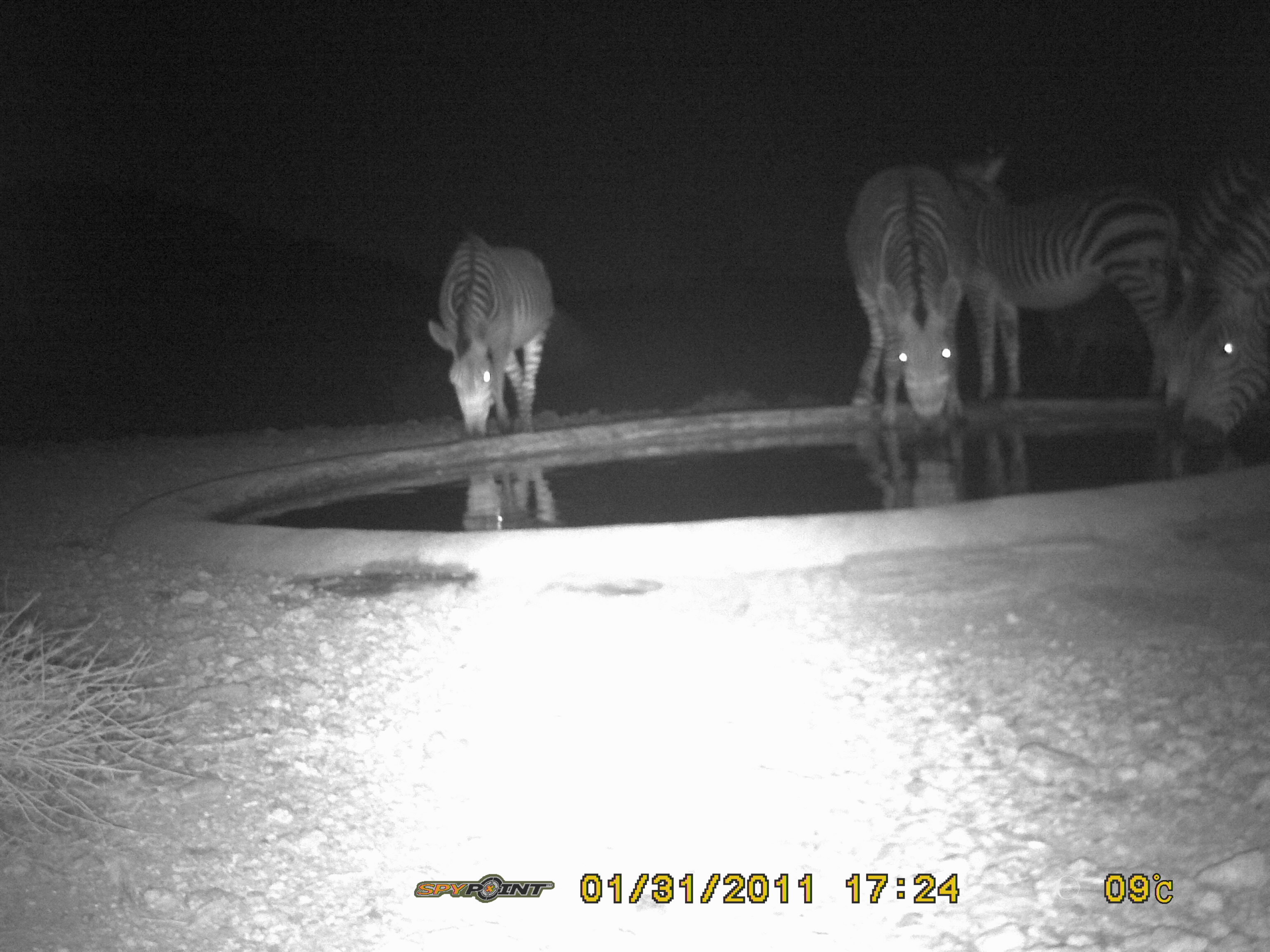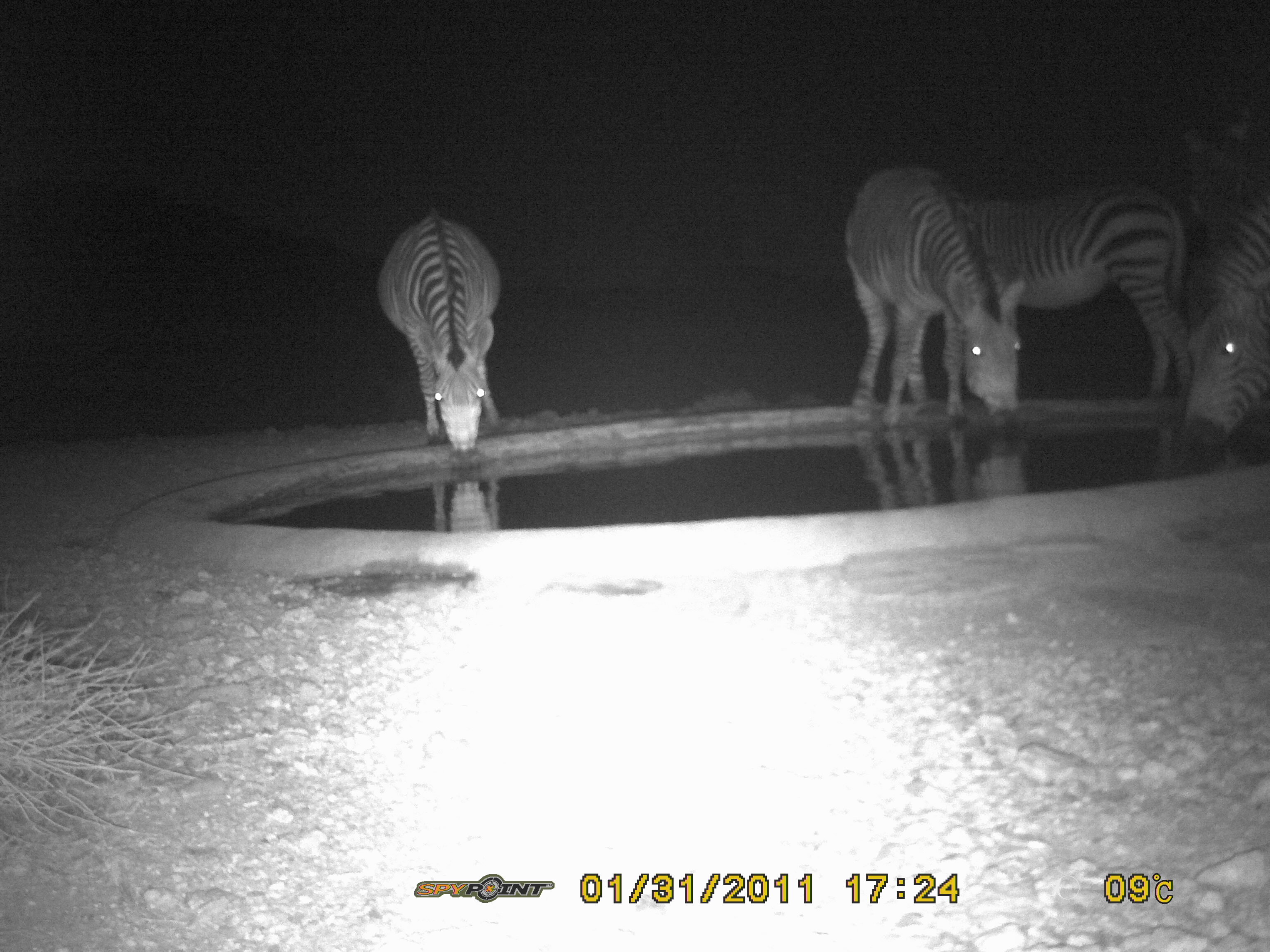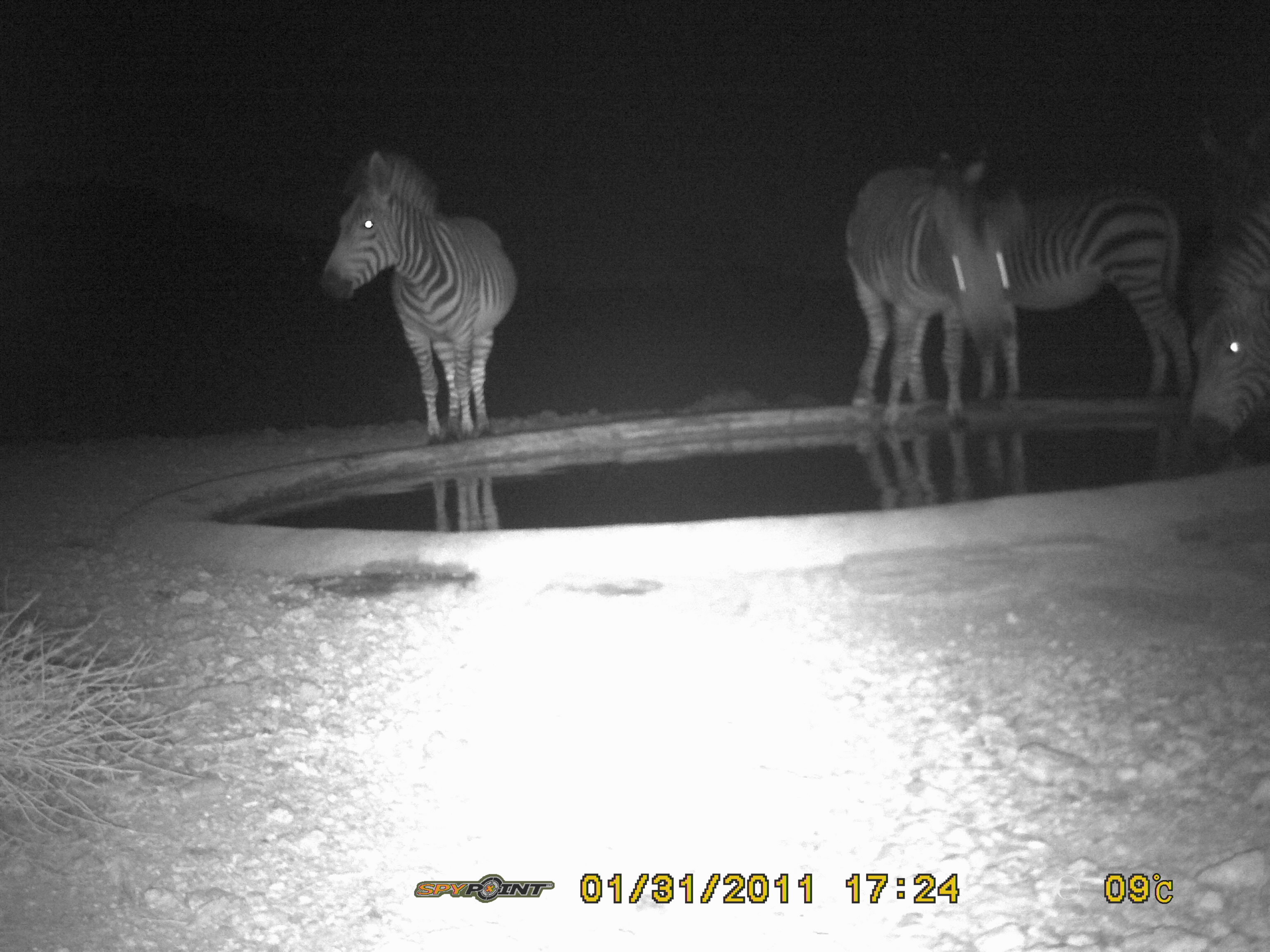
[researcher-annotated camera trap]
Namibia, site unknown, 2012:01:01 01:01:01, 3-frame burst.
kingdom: Animalia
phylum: Chordata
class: Mammalia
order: Perissodactyla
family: Equidae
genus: Equus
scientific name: Equus zebra hartmannae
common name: hartmann's mountain zebra